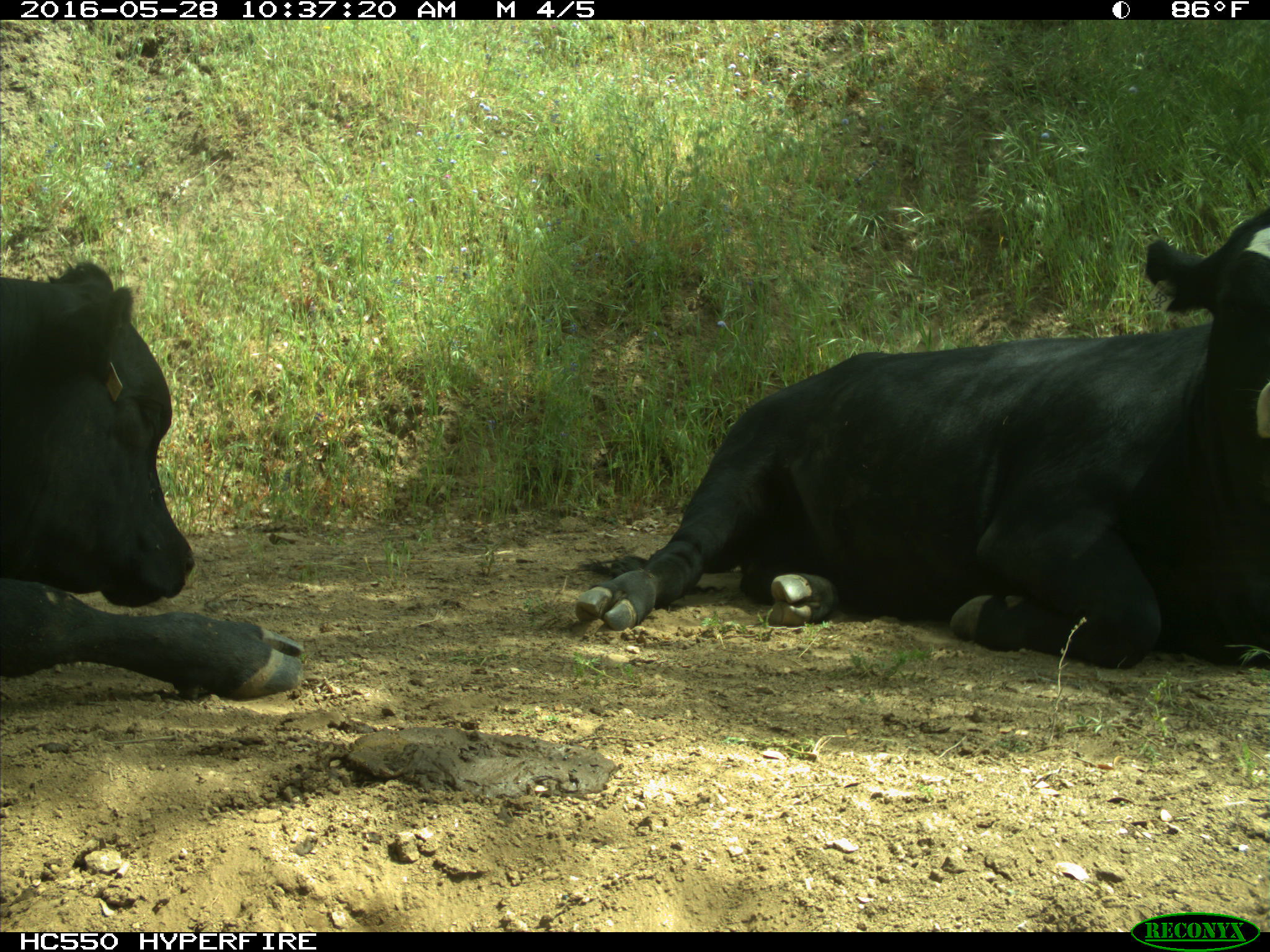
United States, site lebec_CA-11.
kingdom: Animalia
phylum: Chordata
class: Mammalia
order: Artiodactyla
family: Bovidae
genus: Bos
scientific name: Bos taurus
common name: domestic cow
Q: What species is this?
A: Bos taurus (domestic cow).